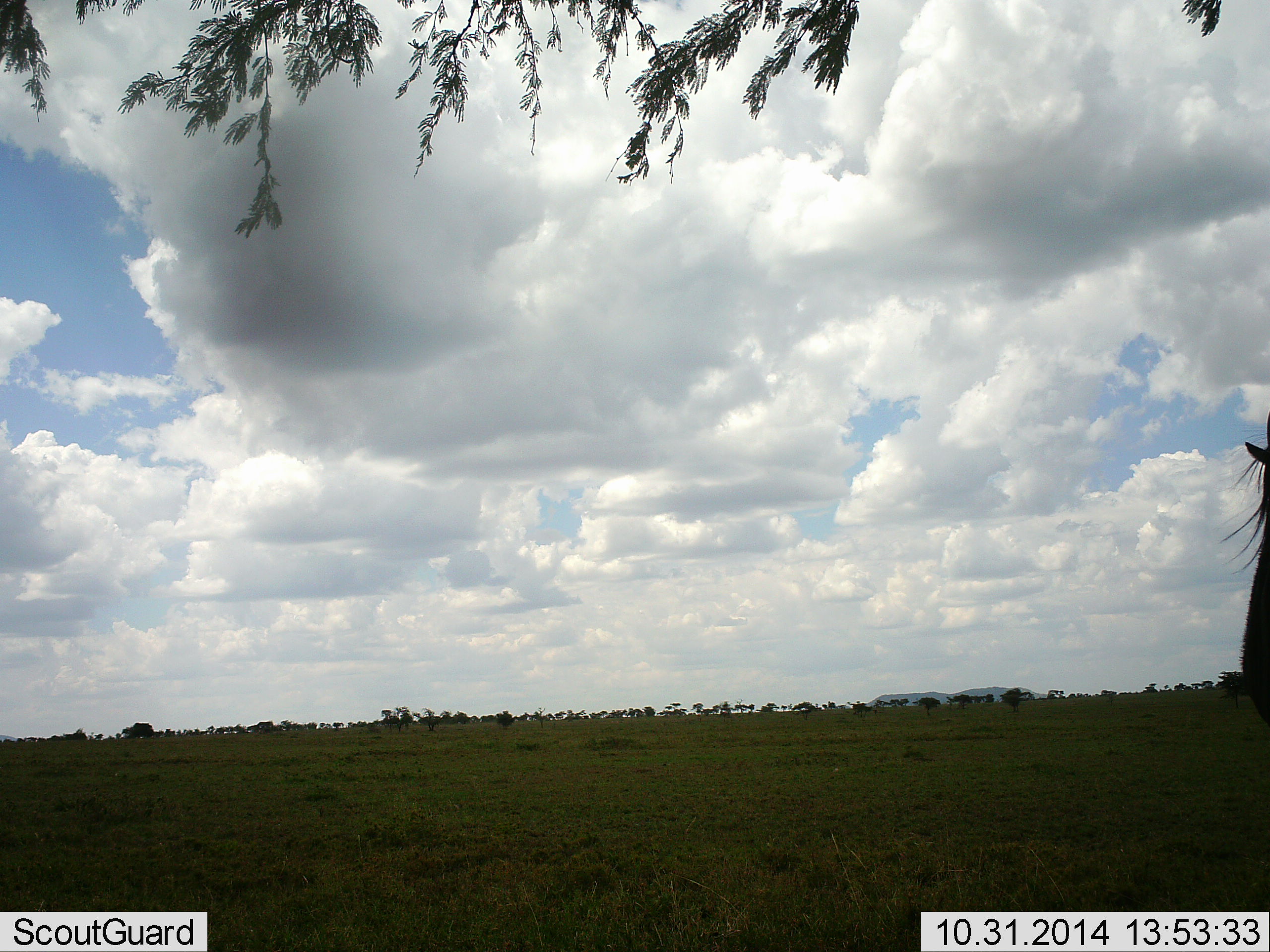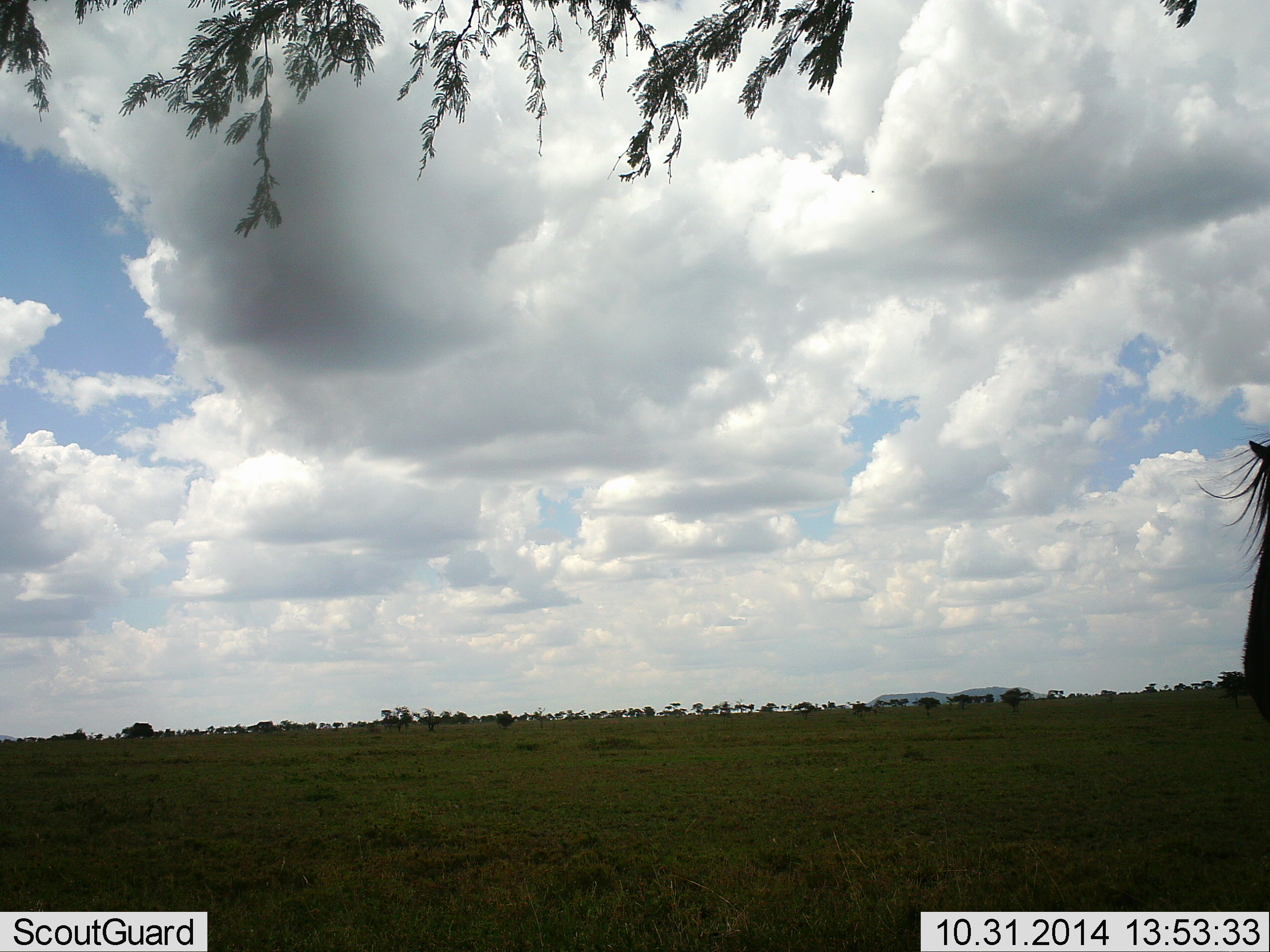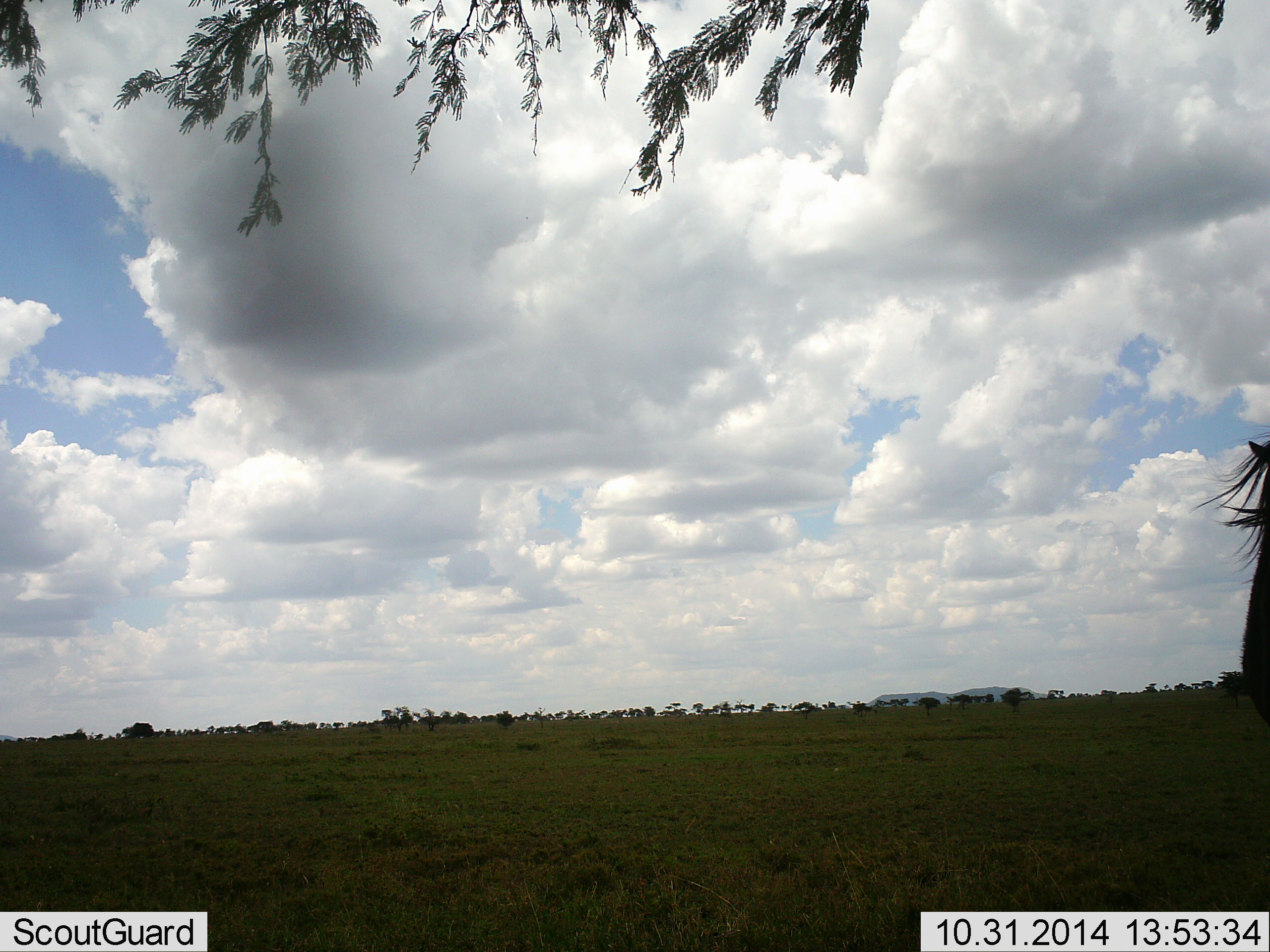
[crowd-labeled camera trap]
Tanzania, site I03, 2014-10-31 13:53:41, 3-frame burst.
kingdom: Animalia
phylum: Chordata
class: Mammalia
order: Artiodactyla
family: Bovidae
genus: Connochaetes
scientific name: Connochaetes taurinus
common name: blue wildebeest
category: wildebeest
Wildebeest (blue wildebeest) (Connochaetes taurinus), count 1. Behavior (volunteer vote fractions): standing 100%, resting 0%, moving 0%, interacting 0%. Young present (vote fraction): 0%. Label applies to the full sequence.